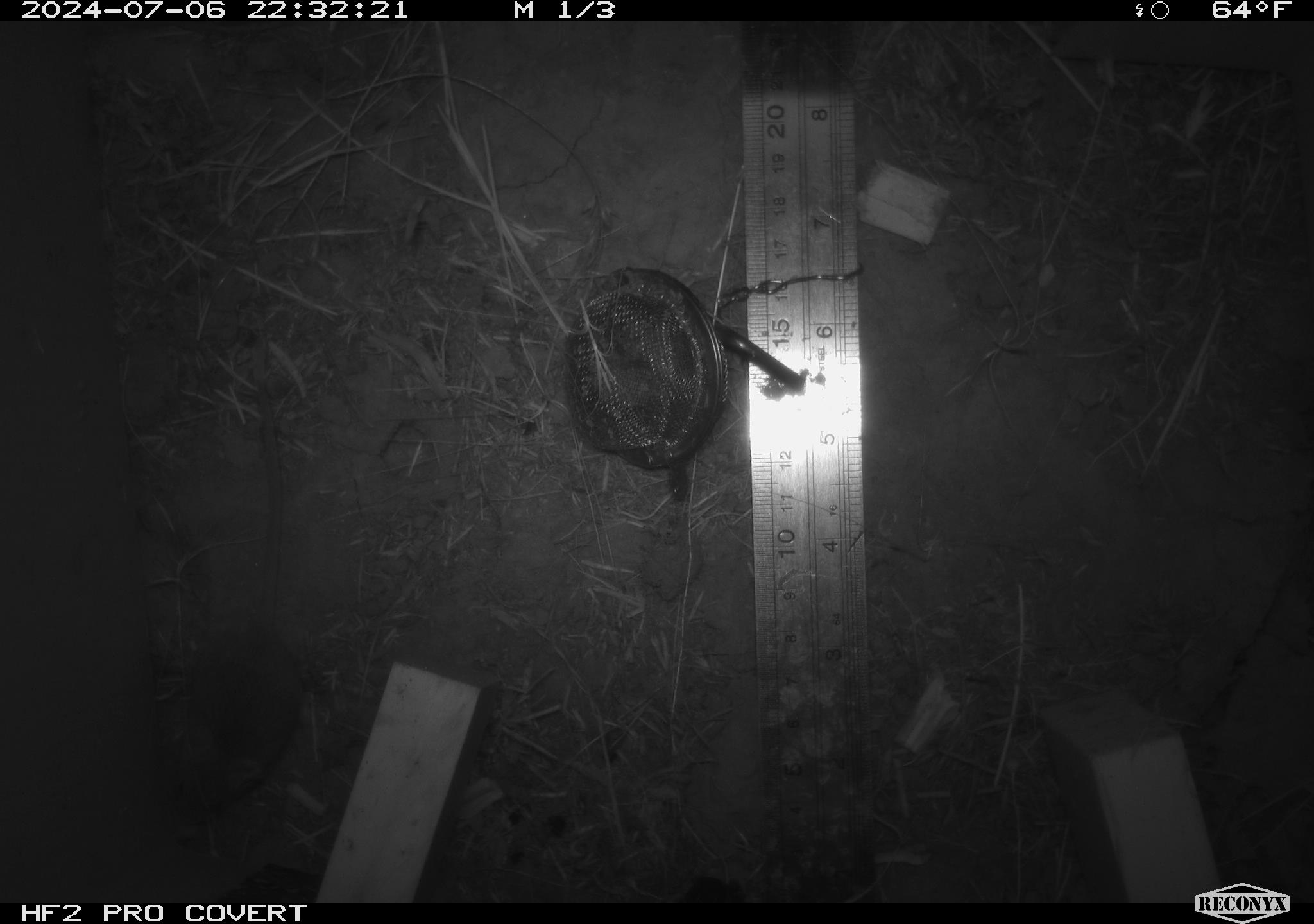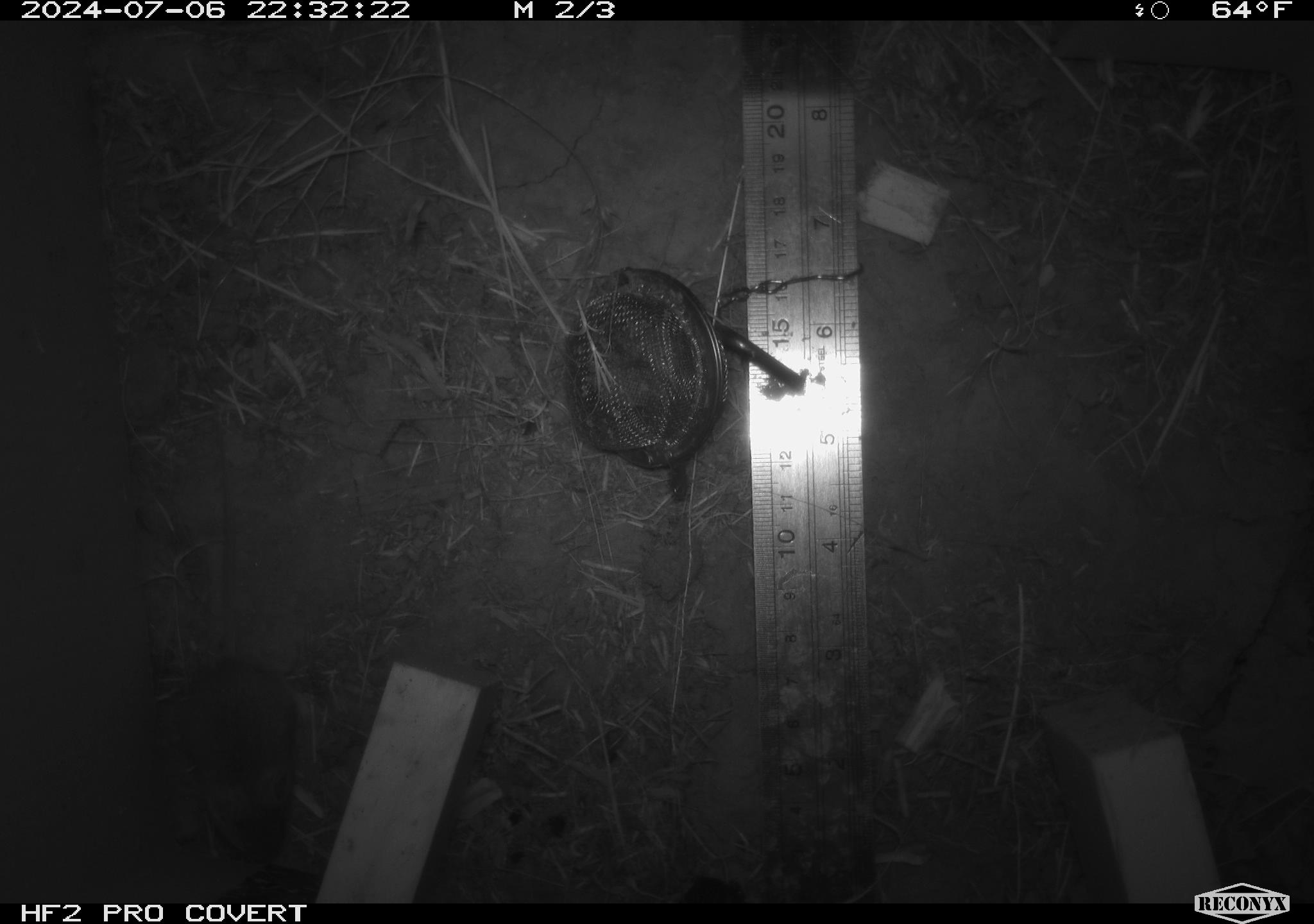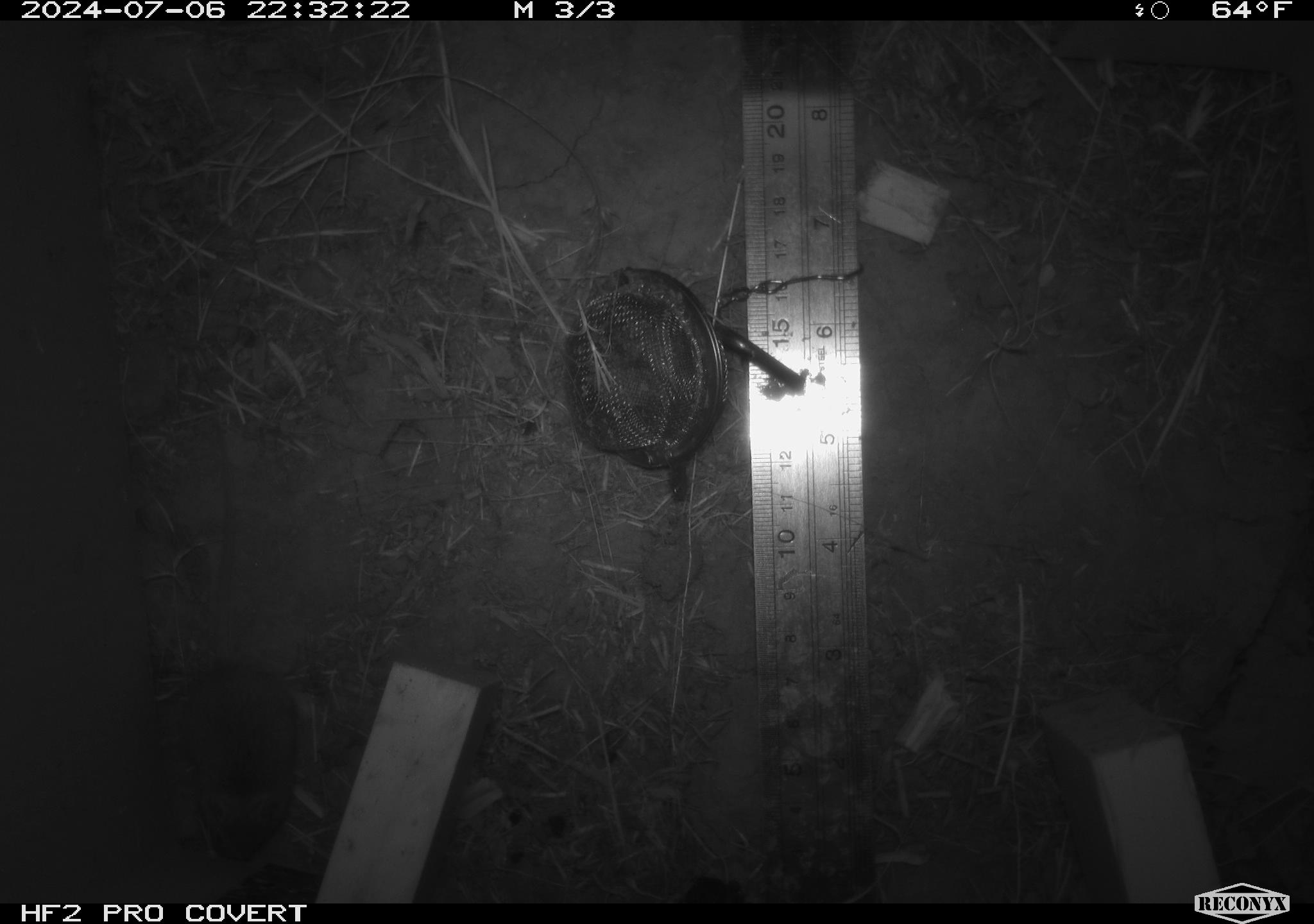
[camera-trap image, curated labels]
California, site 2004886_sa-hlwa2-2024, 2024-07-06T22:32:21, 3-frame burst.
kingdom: Animalia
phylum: Chordata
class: Mammalia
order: Rodentia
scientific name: Rodentia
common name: mouse species